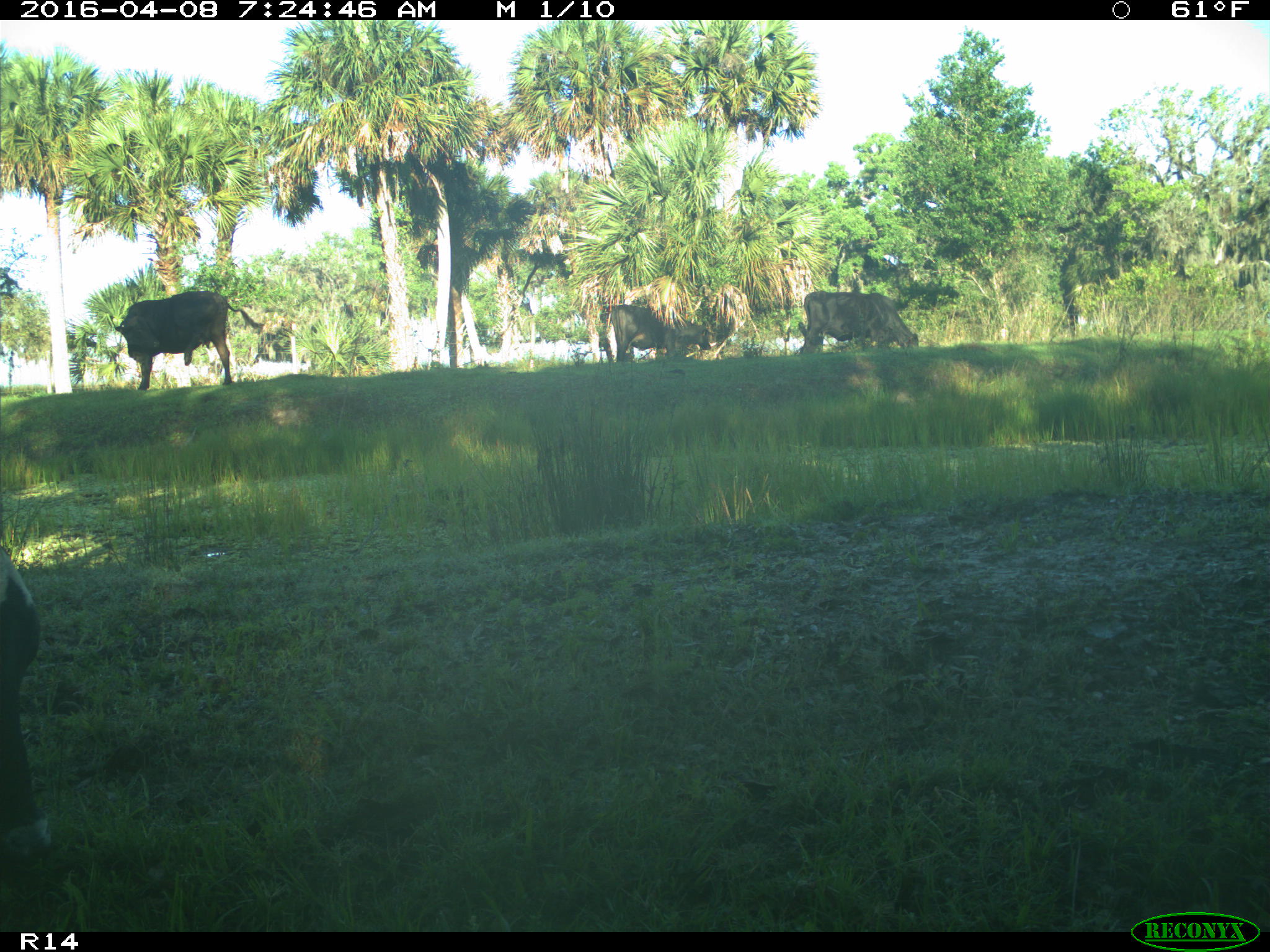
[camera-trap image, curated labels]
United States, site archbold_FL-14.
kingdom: Animalia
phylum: Chordata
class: Mammalia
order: Artiodactyla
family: Bovidae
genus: Bos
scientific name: Bos taurus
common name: domestic cow